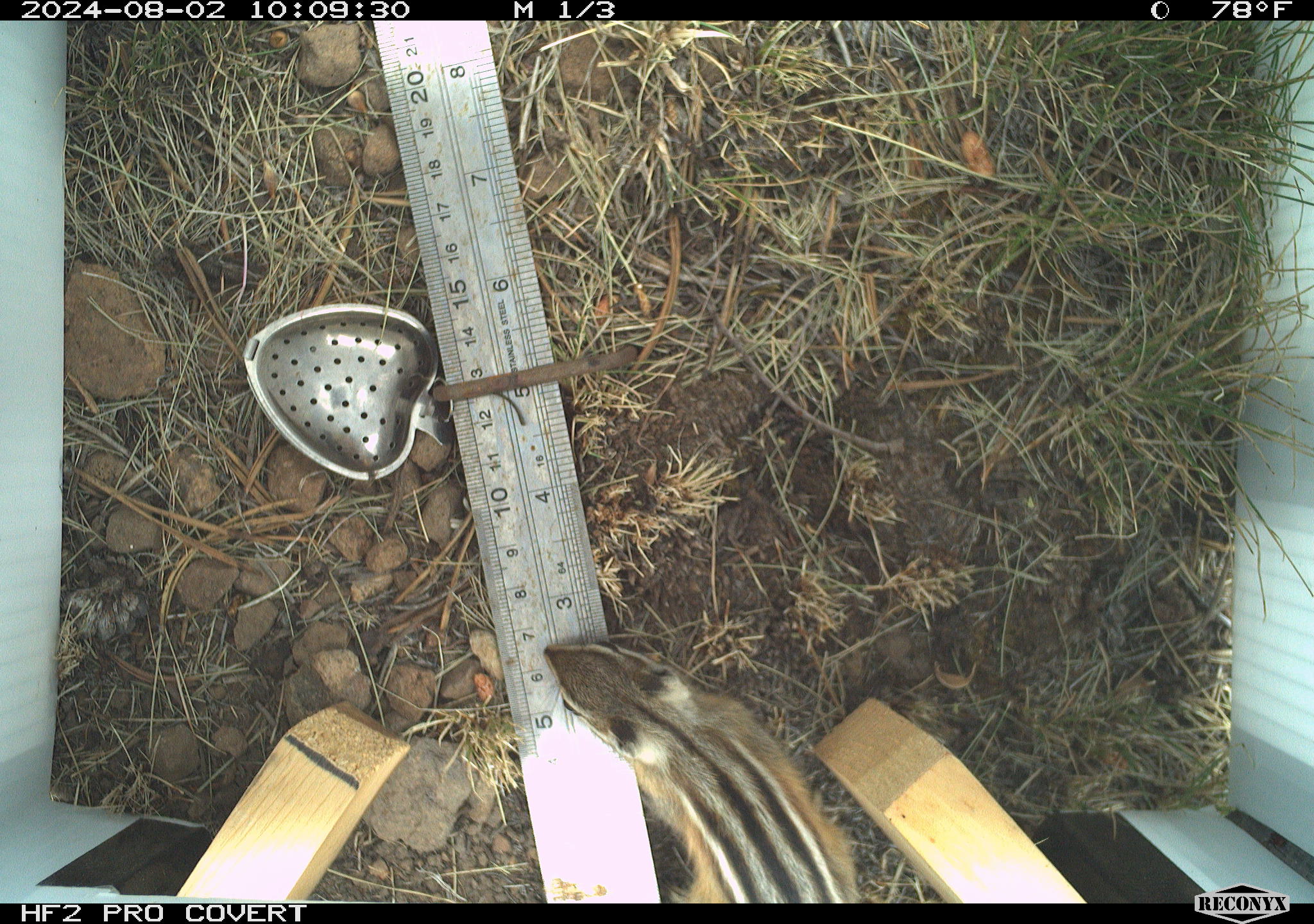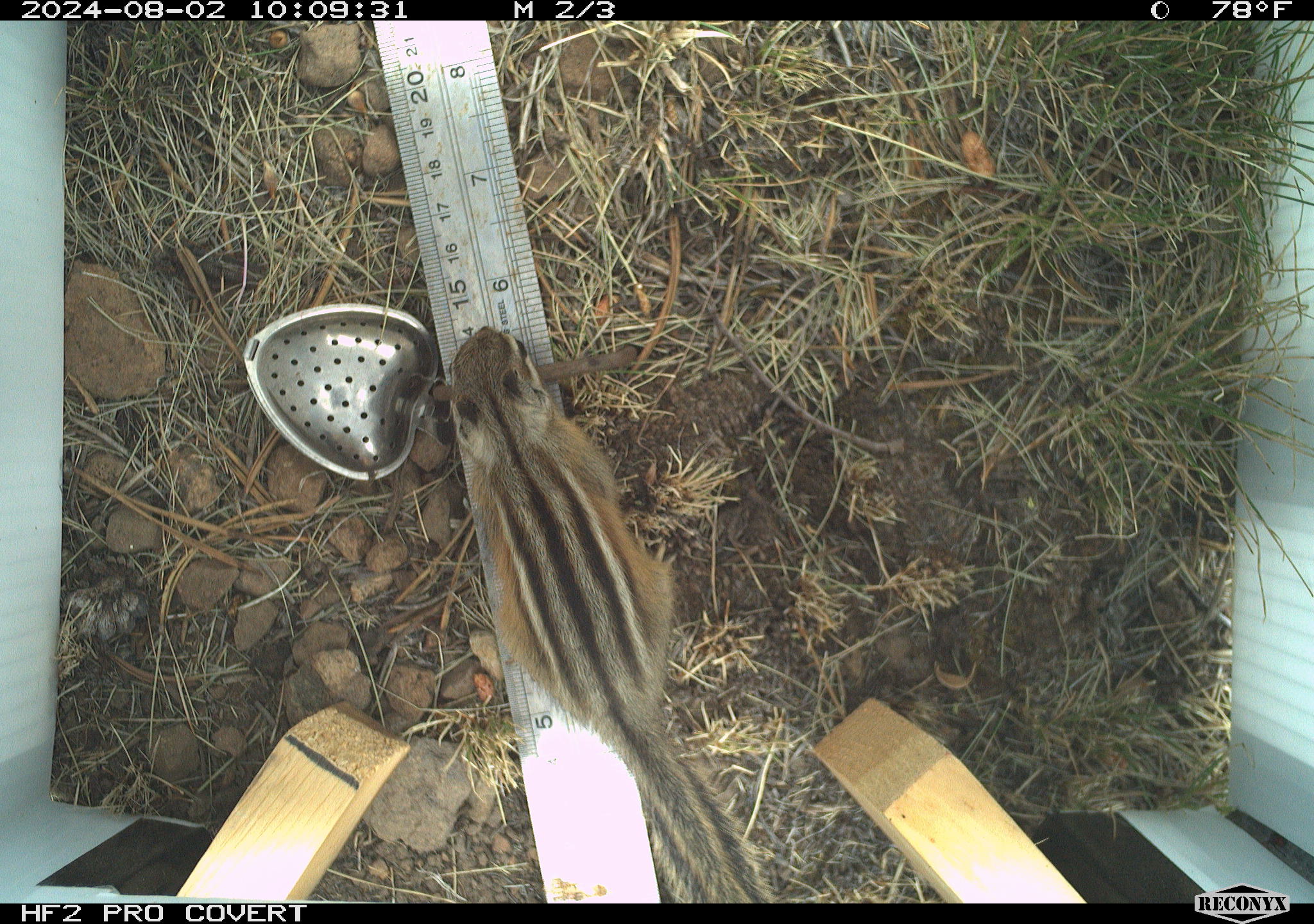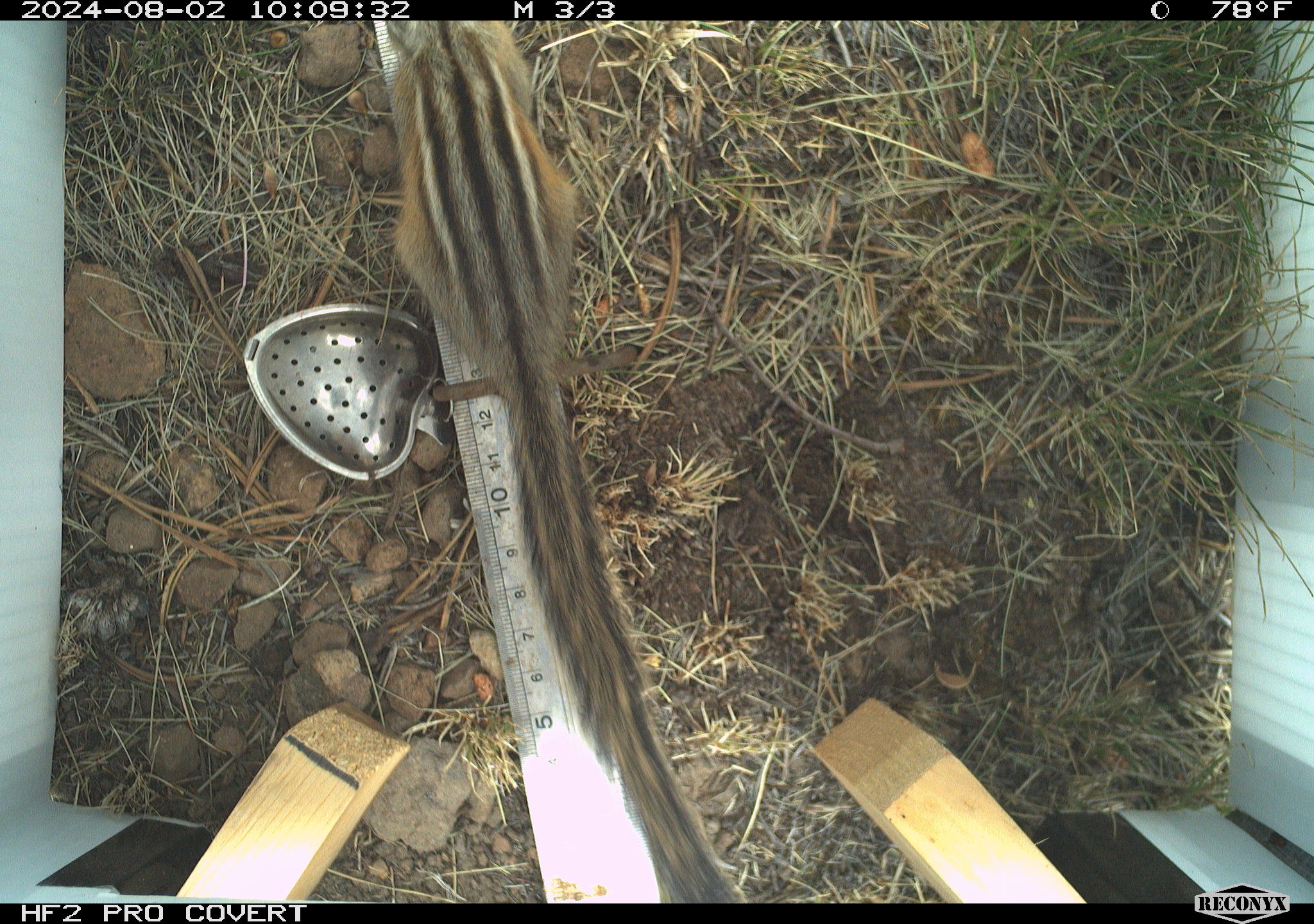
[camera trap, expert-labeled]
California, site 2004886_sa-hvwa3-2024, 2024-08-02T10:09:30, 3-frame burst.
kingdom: Animalia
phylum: Chordata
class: Mammalia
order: Rodentia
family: Sciuridae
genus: Neotamias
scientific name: Neotamias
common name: western chipmunks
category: neotamias species